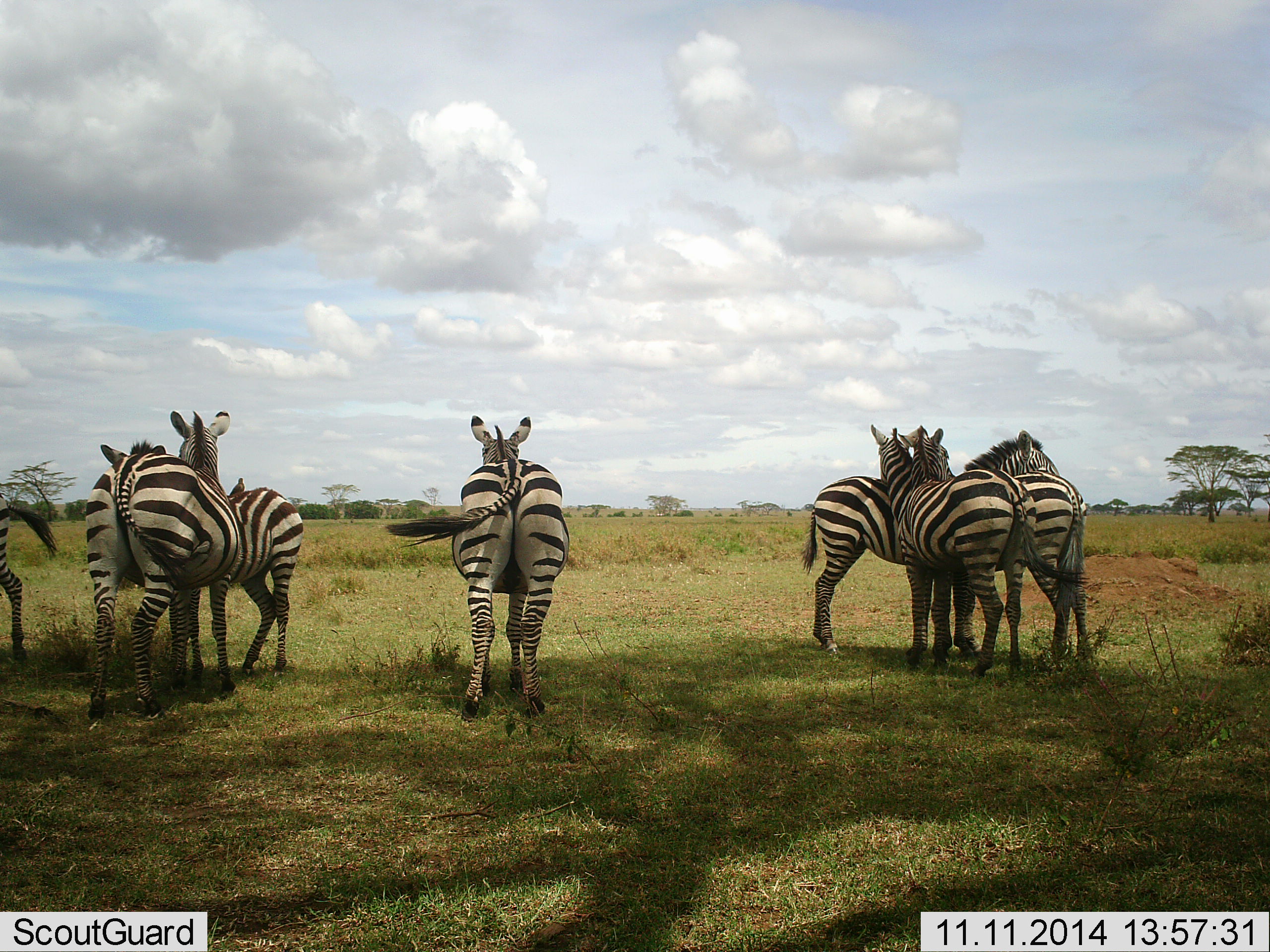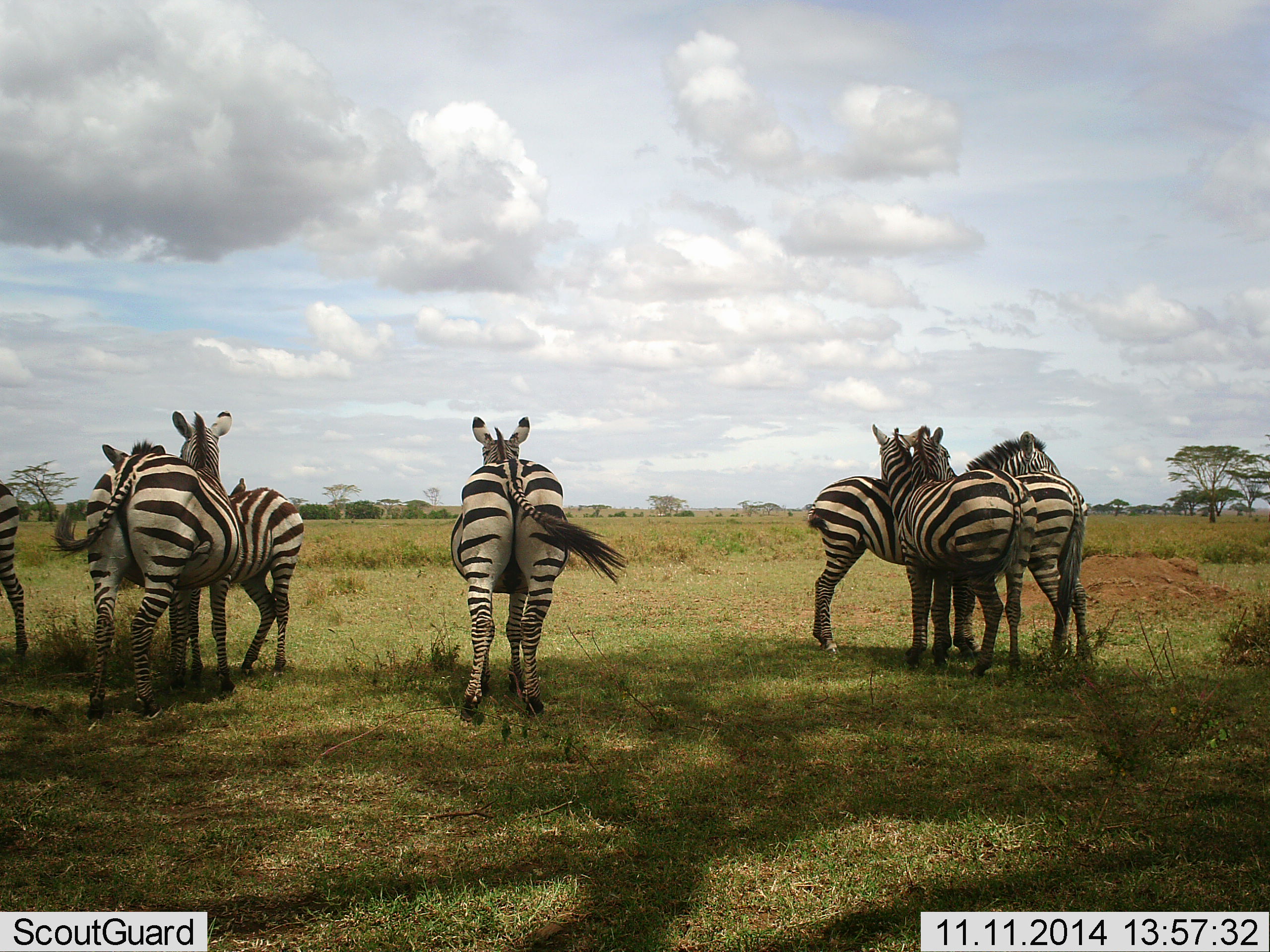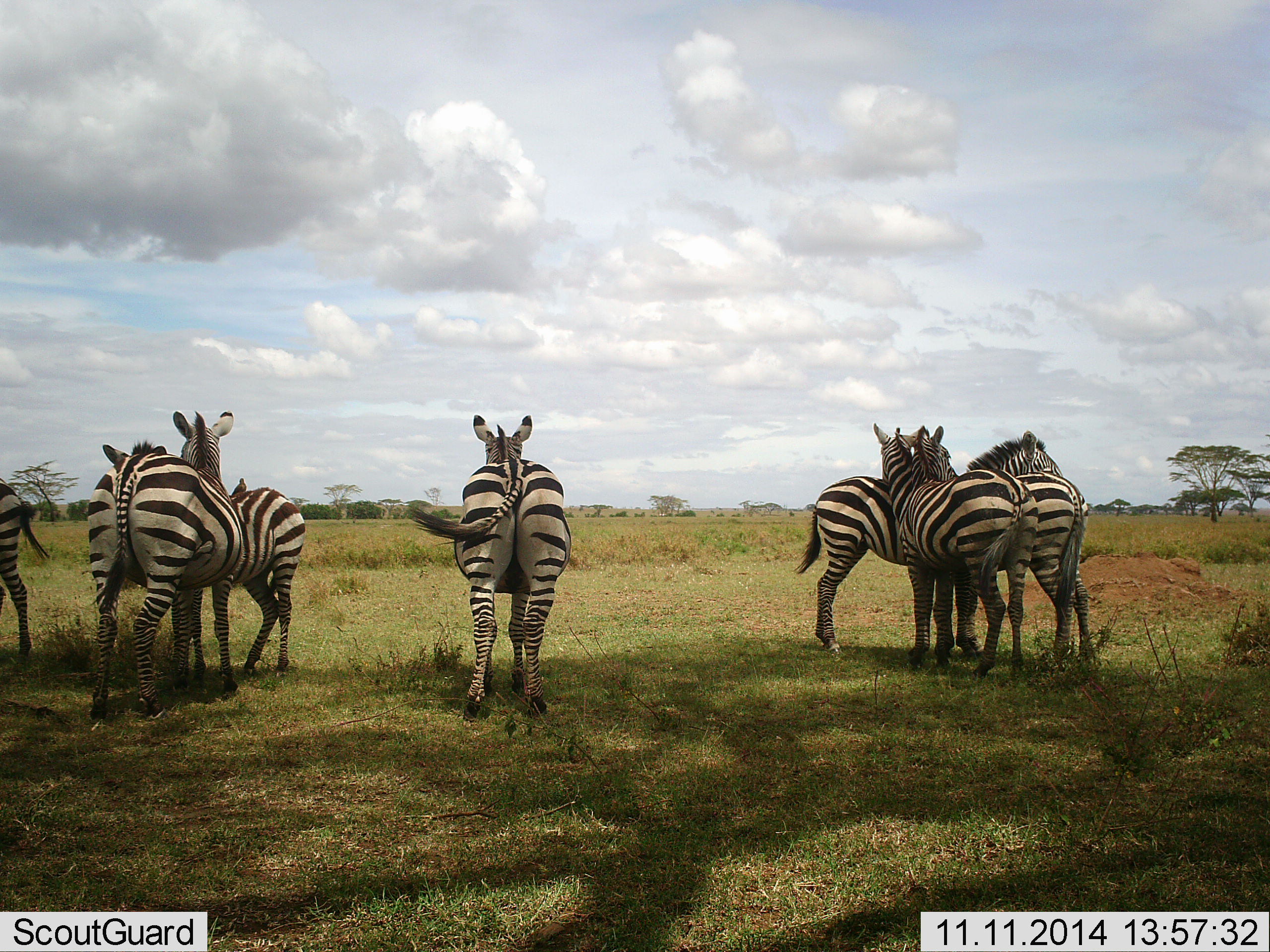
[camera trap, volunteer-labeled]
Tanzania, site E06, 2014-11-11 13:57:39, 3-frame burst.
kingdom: Animalia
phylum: Chordata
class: Mammalia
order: Perissodactyla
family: Equidae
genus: Equus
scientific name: Equus quagga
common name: plains zebra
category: zebra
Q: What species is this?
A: Zebra (plains zebra) (Equus quagga).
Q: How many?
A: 7.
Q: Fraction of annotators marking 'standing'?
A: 82%.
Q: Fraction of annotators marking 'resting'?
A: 9%.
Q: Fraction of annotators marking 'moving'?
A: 18%.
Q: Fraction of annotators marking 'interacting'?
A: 55%.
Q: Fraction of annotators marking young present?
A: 0%.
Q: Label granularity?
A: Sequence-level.